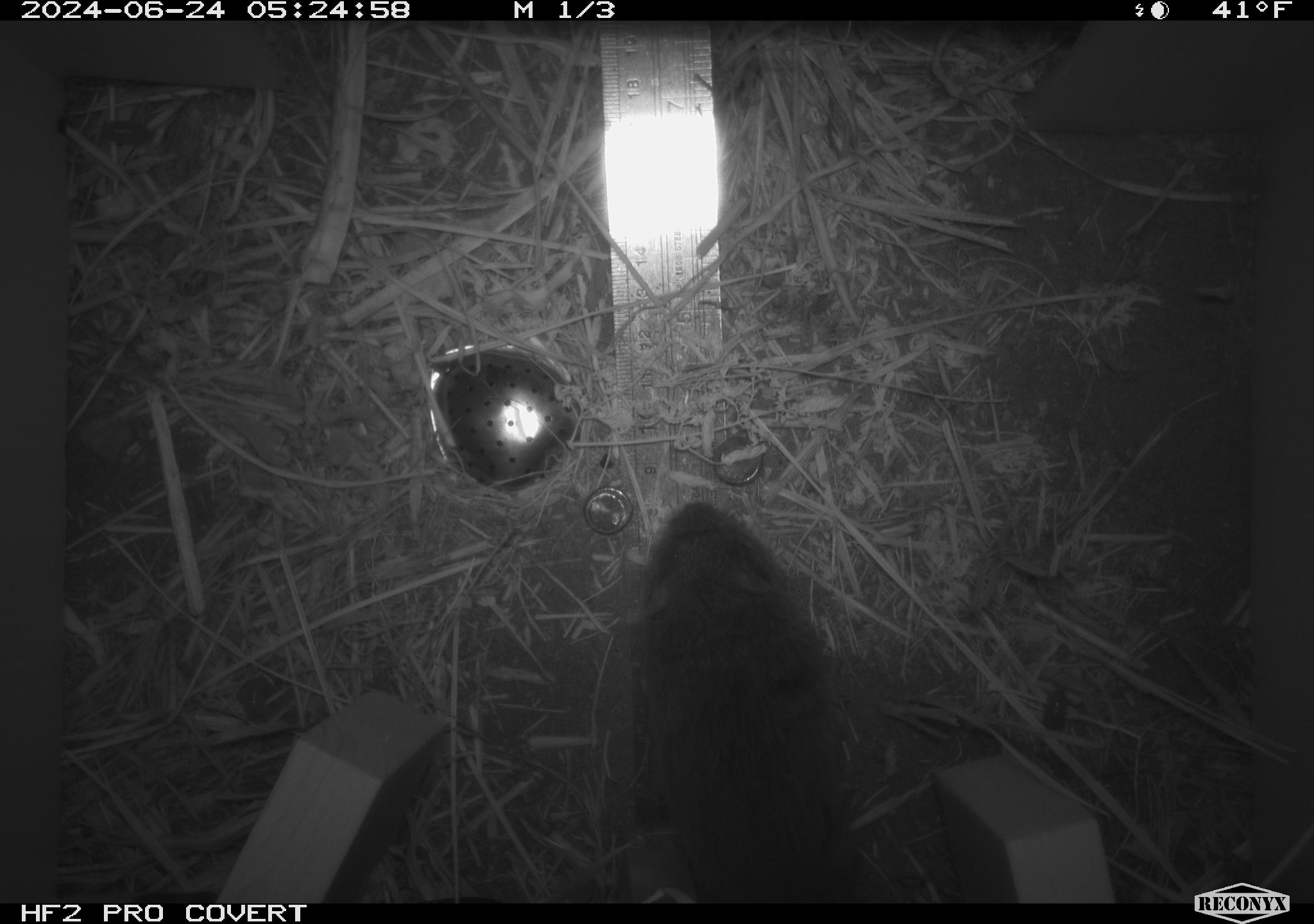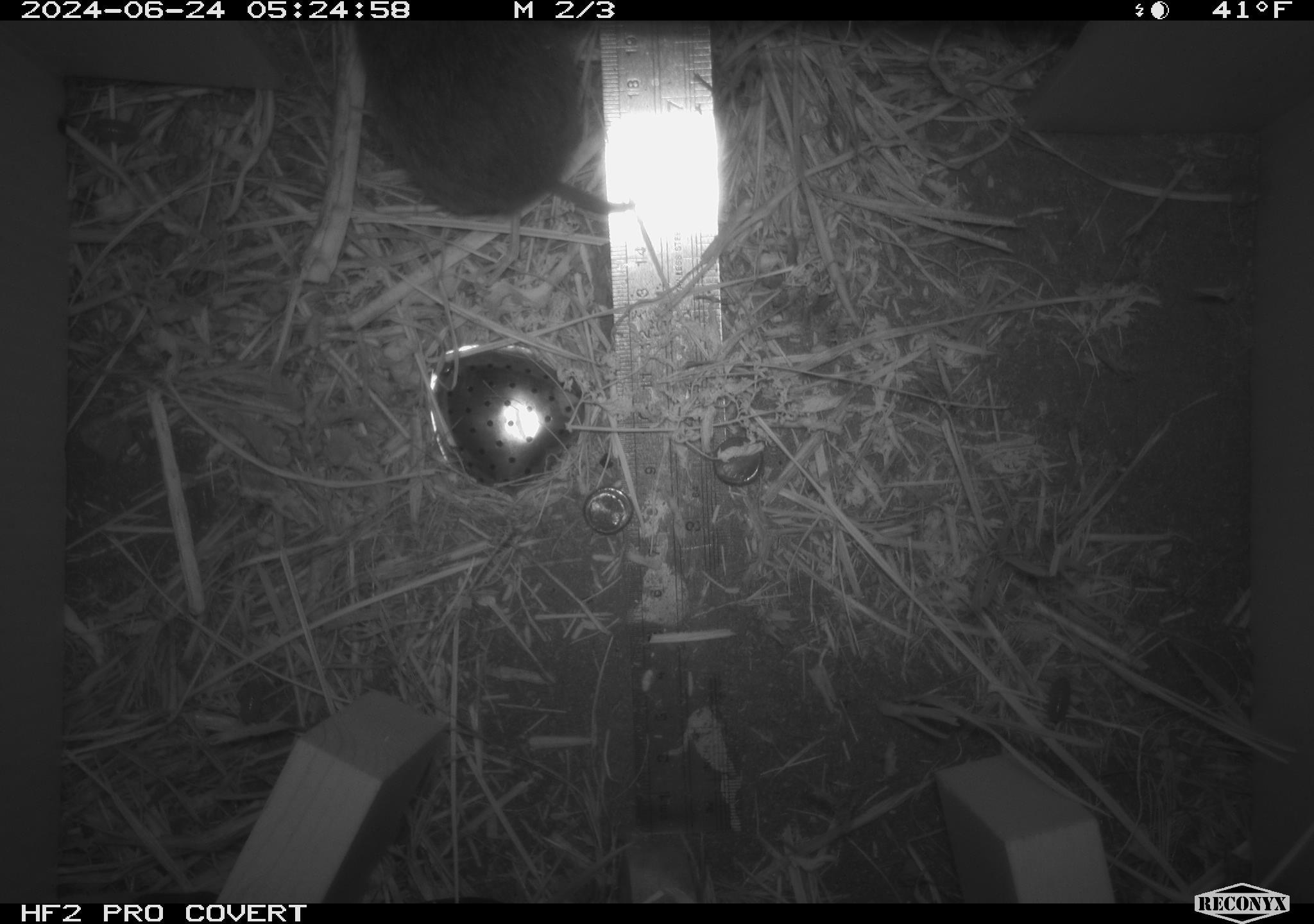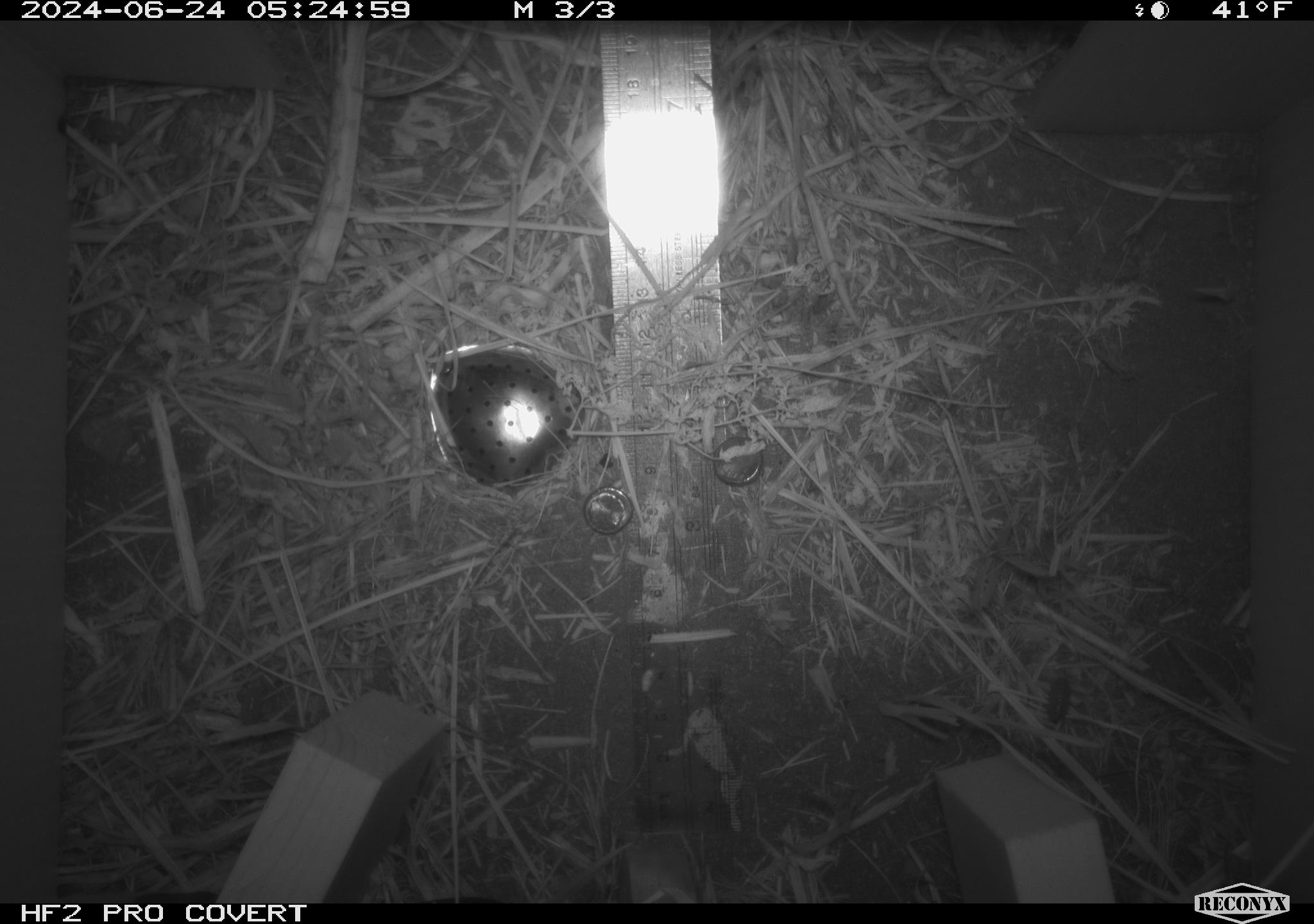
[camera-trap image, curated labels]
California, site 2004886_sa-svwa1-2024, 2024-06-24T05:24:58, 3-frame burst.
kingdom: Animalia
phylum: Chordata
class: Mammalia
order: Rodentia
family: Cricetidae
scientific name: Arvicolinae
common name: voles, lemmings, and muskrats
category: arvicolinae subfamily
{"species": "arvicolinae subfamily (voles, lemmings, and muskrats) (Arvicolinae)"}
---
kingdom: Animalia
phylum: Arthropoda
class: Malacostraca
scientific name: Malacostraca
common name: amphipods, crabs, isopods, krill, lobsters and shrimps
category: malacostracan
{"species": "malacostracan (amphipods, crabs, isopods, krill, lobsters and shrimps) (Malacostraca)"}